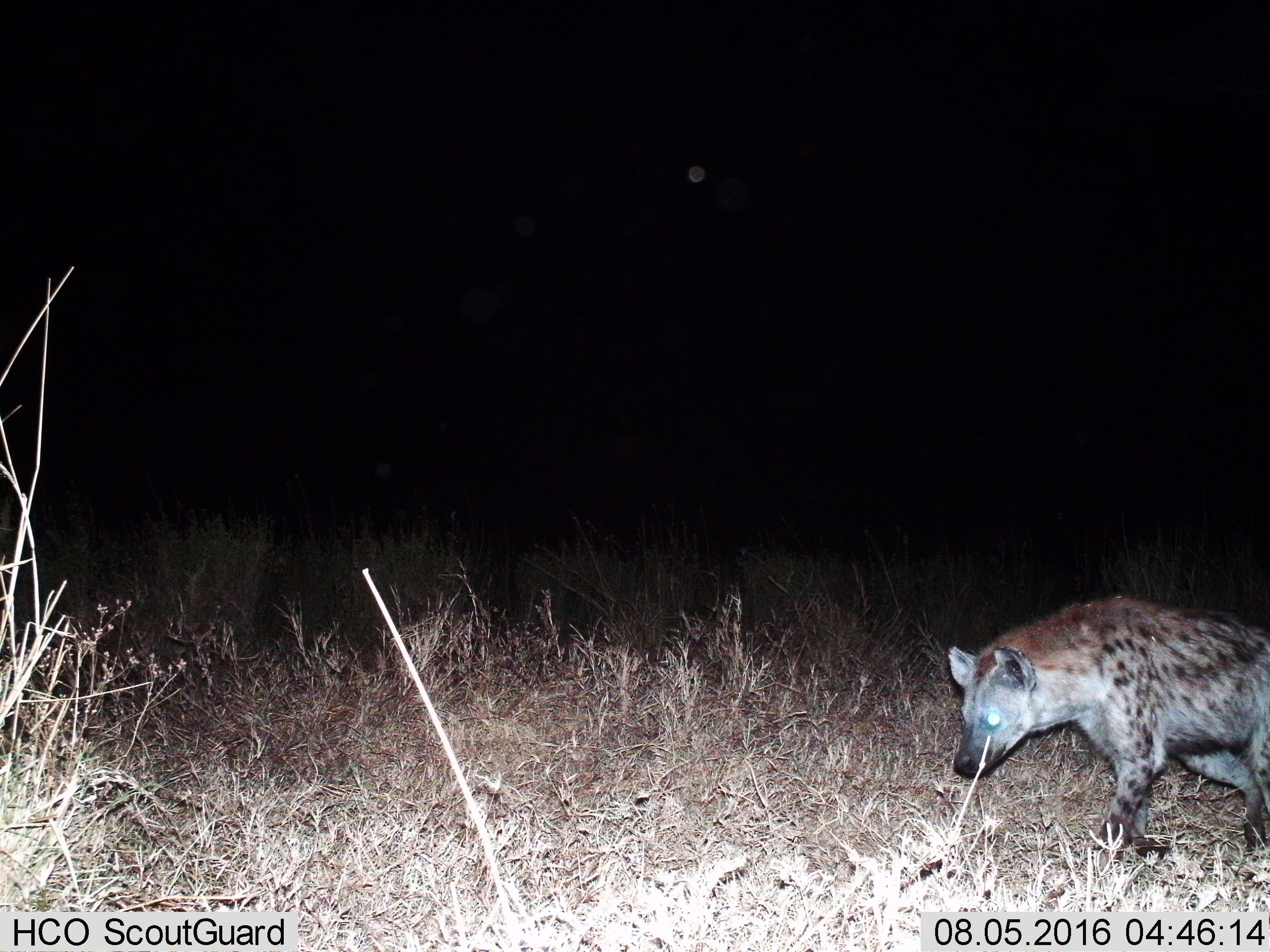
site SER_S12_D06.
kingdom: Animalia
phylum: Chordata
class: Mammalia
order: Carnivora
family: Hyaenidae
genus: Crocuta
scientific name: Crocuta crocuta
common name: spotted hyena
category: hyenaspotted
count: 1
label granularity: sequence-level